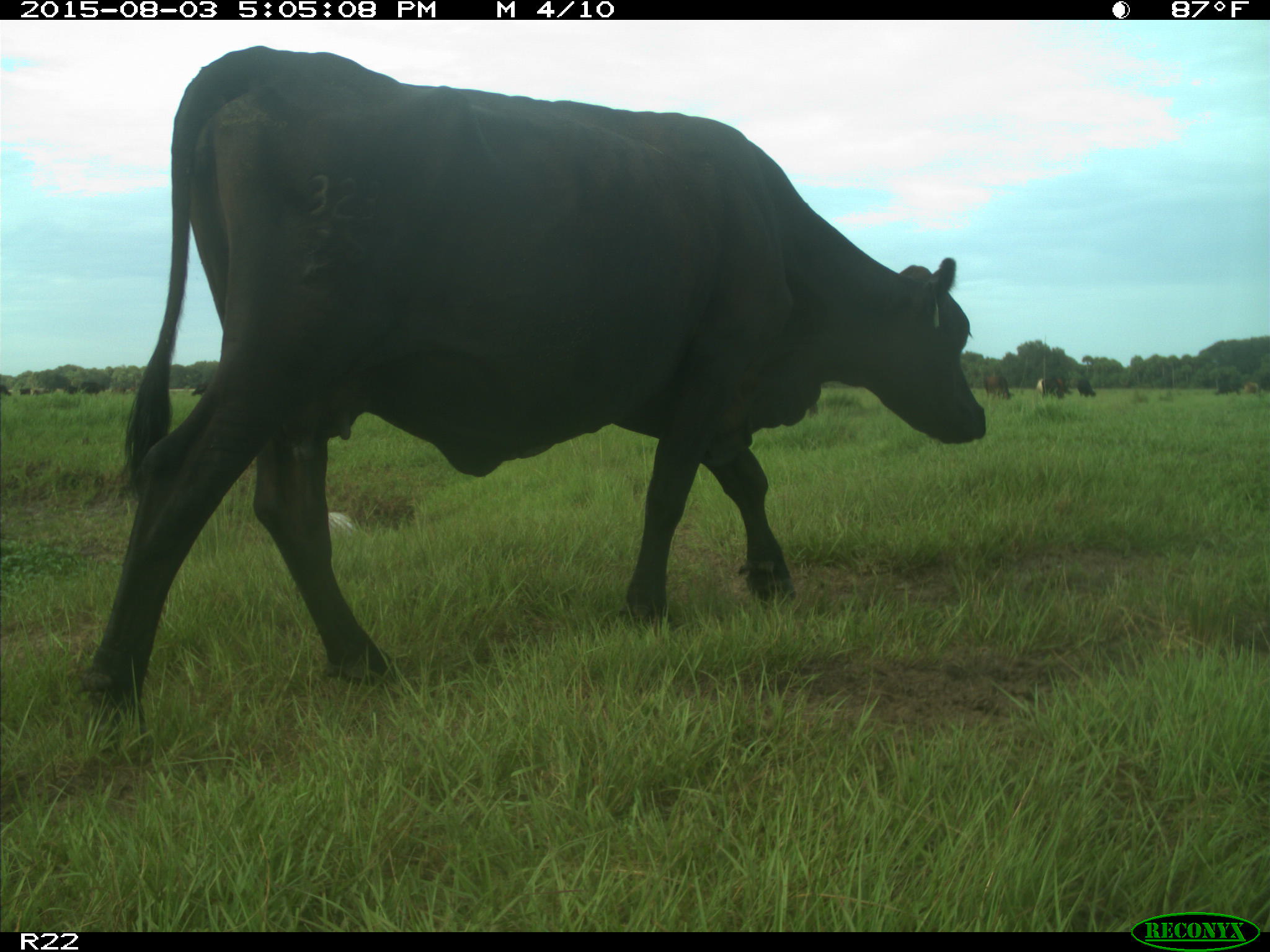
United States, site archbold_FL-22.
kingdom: Animalia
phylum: Chordata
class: Mammalia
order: Artiodactyla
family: Bovidae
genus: Bos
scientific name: Bos taurus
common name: domestic cow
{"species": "Bos taurus (domestic cow)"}